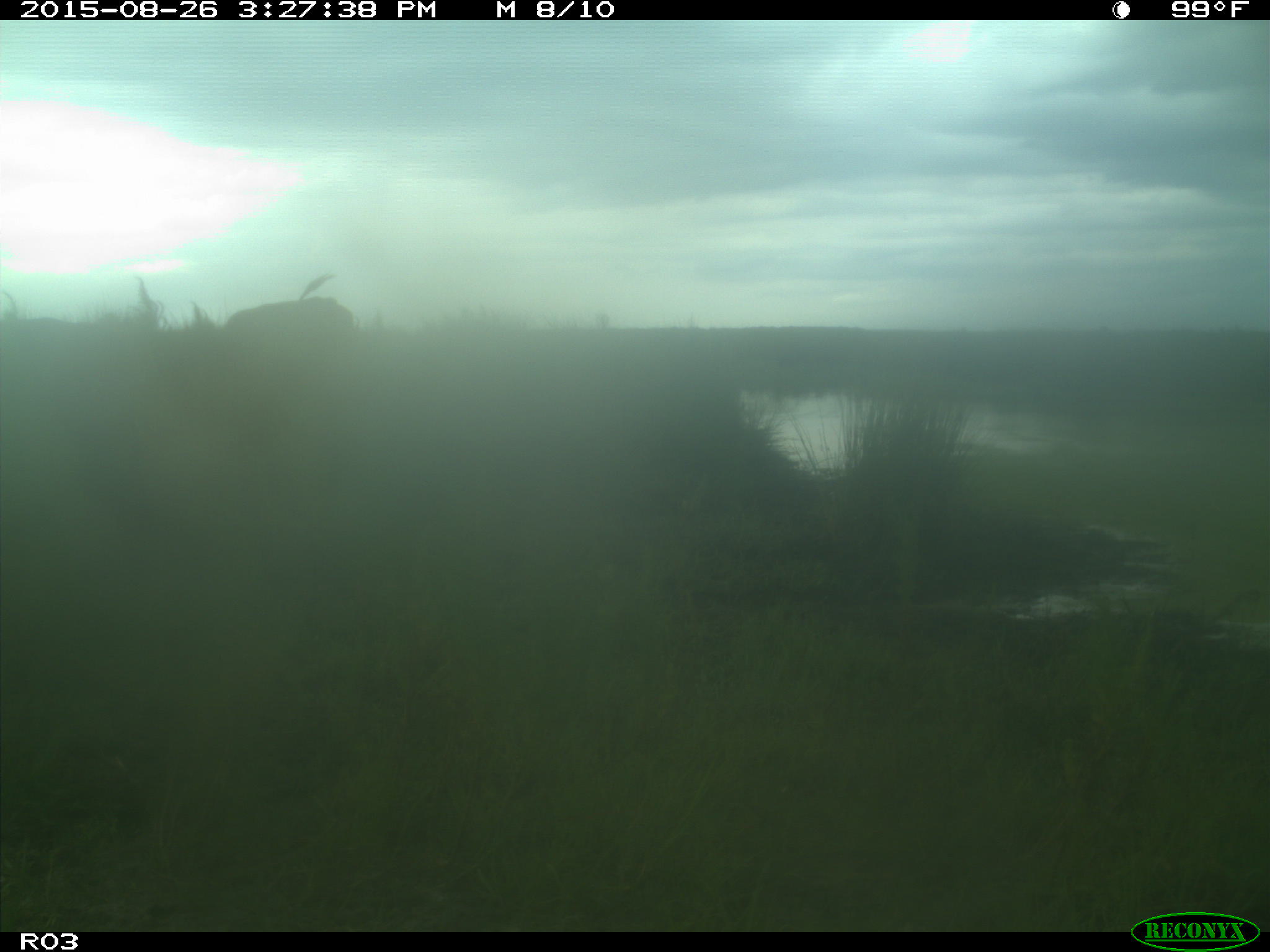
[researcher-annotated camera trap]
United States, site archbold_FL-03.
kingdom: Animalia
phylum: Chordata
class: Mammalia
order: Artiodactyla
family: Bovidae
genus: Bos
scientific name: Bos taurus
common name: domestic cow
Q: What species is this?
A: Bos taurus (domestic cow).